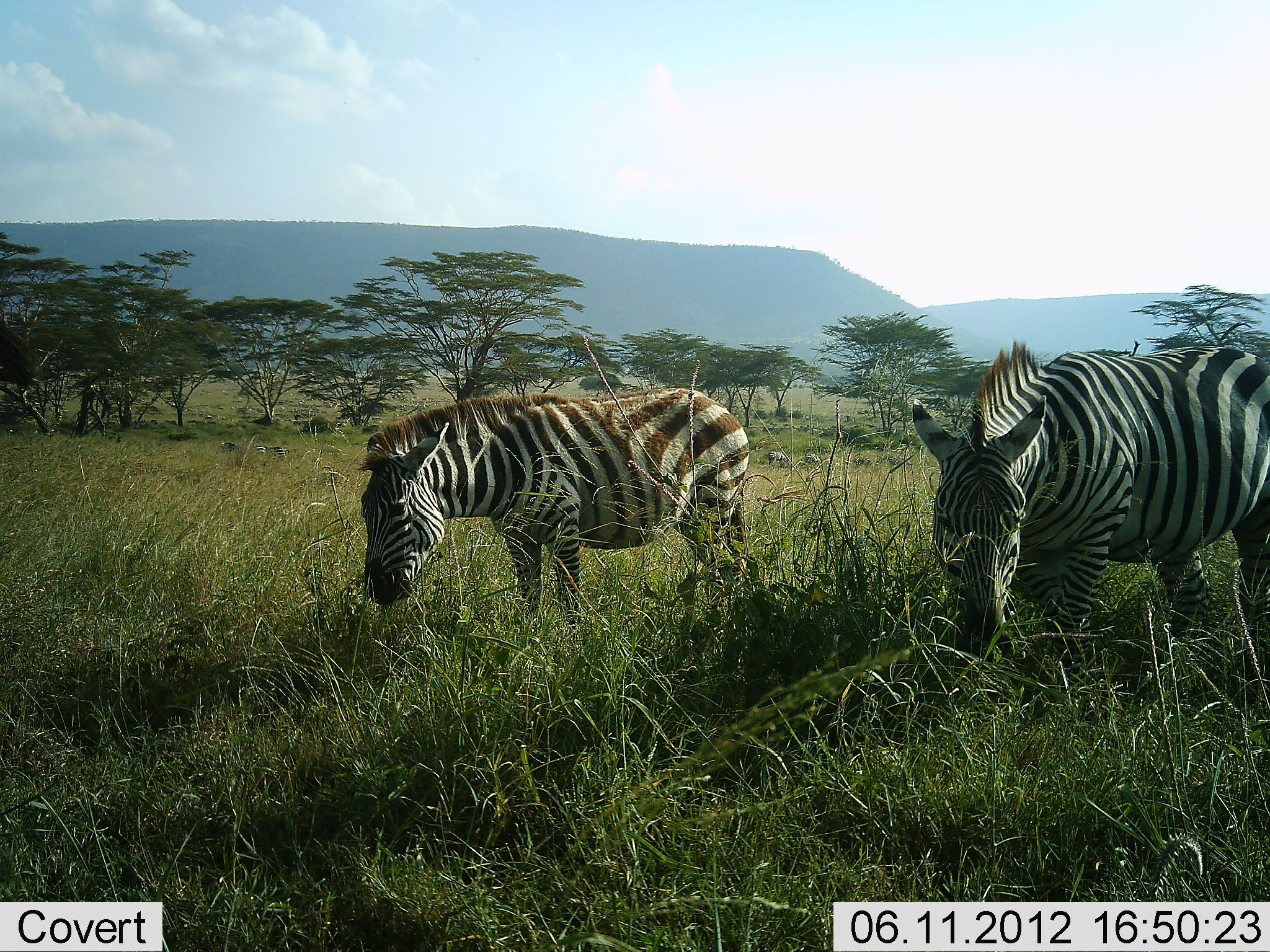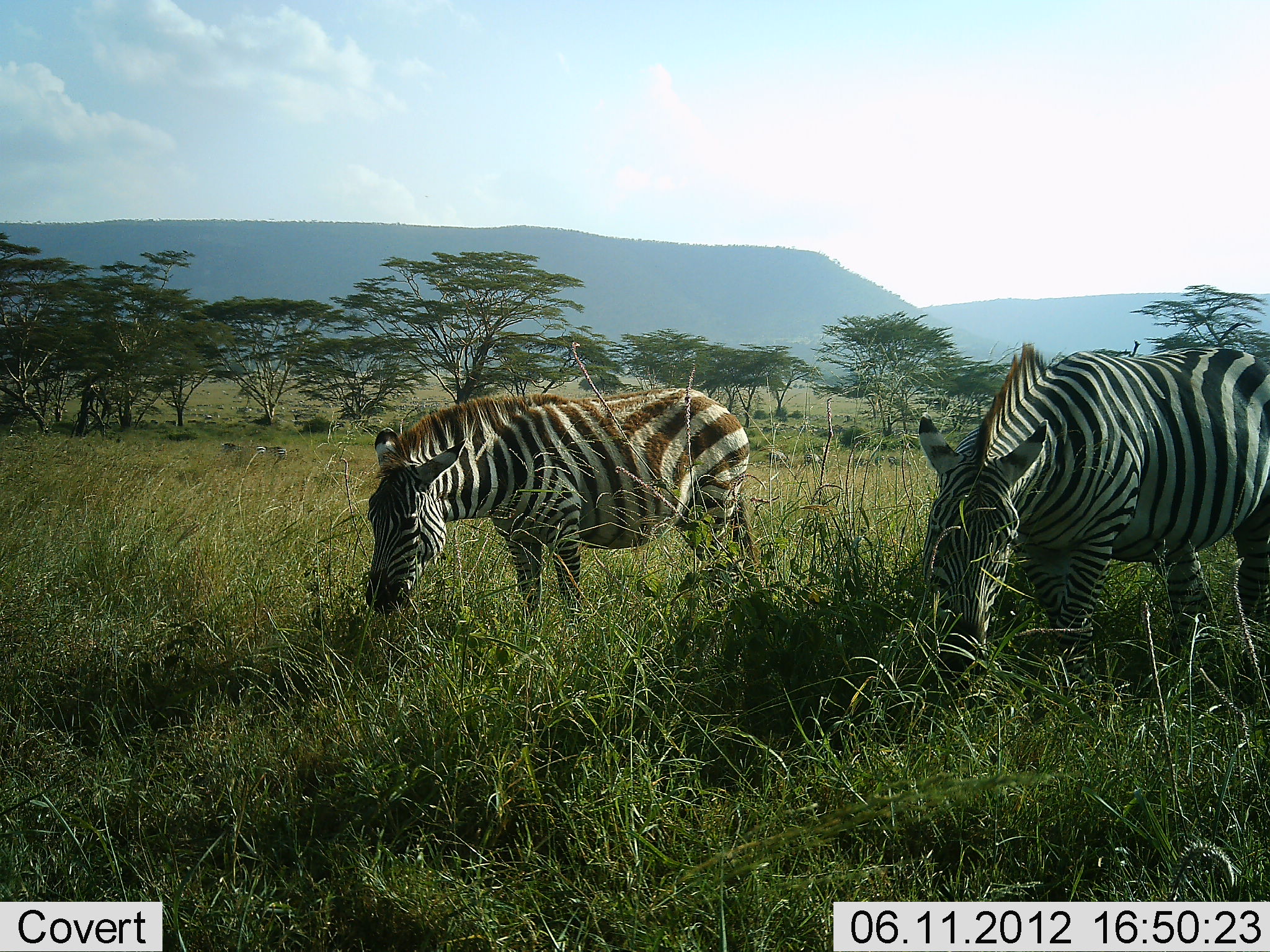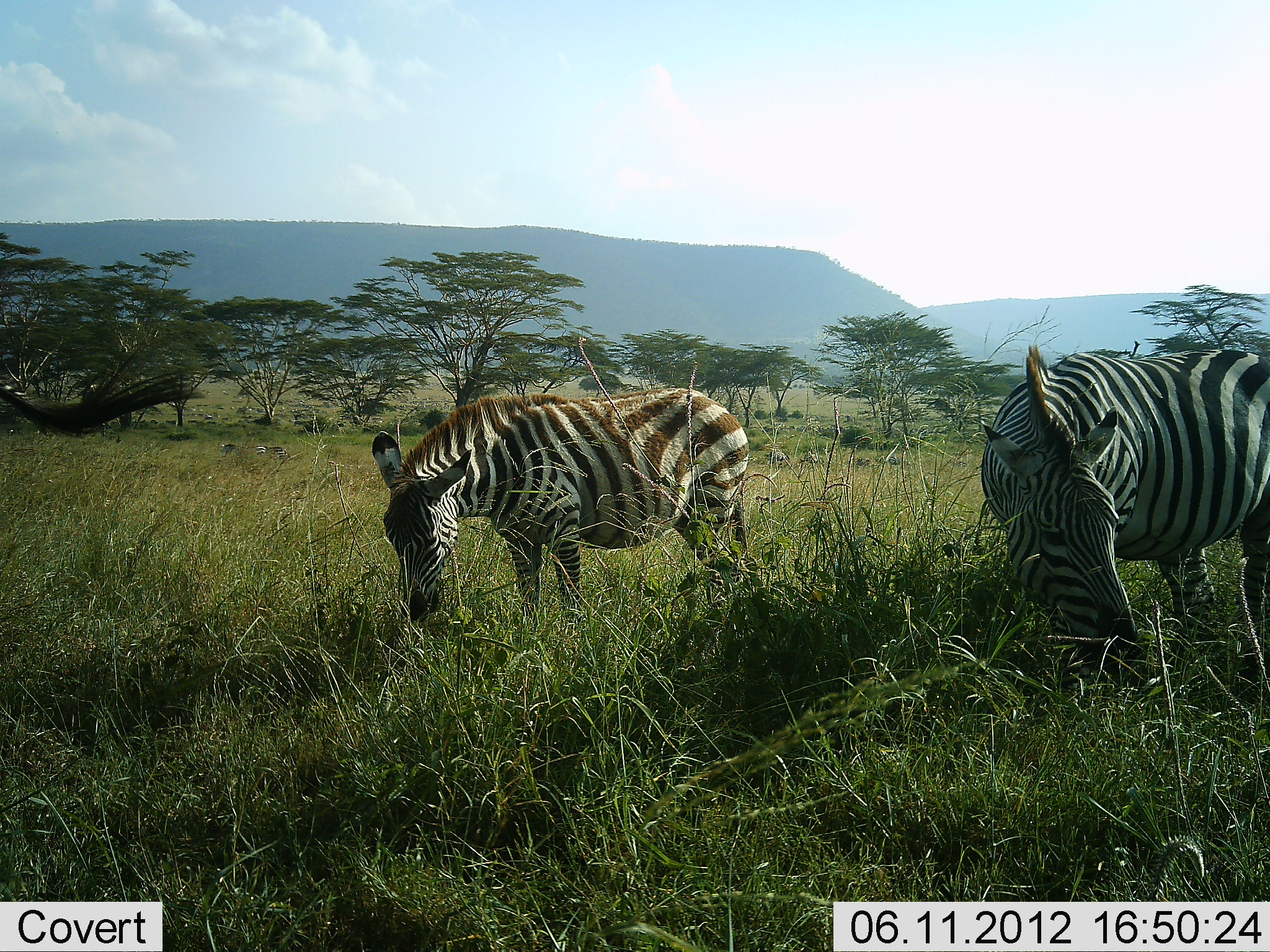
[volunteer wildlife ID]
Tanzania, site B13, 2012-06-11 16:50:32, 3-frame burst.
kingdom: Animalia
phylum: Chordata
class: Mammalia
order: Perissodactyla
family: Equidae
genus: Equus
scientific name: Equus quagga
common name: plains zebra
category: zebra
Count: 2.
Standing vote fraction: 36%.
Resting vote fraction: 0%.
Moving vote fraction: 9%.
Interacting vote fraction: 0%.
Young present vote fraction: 0%.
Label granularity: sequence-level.